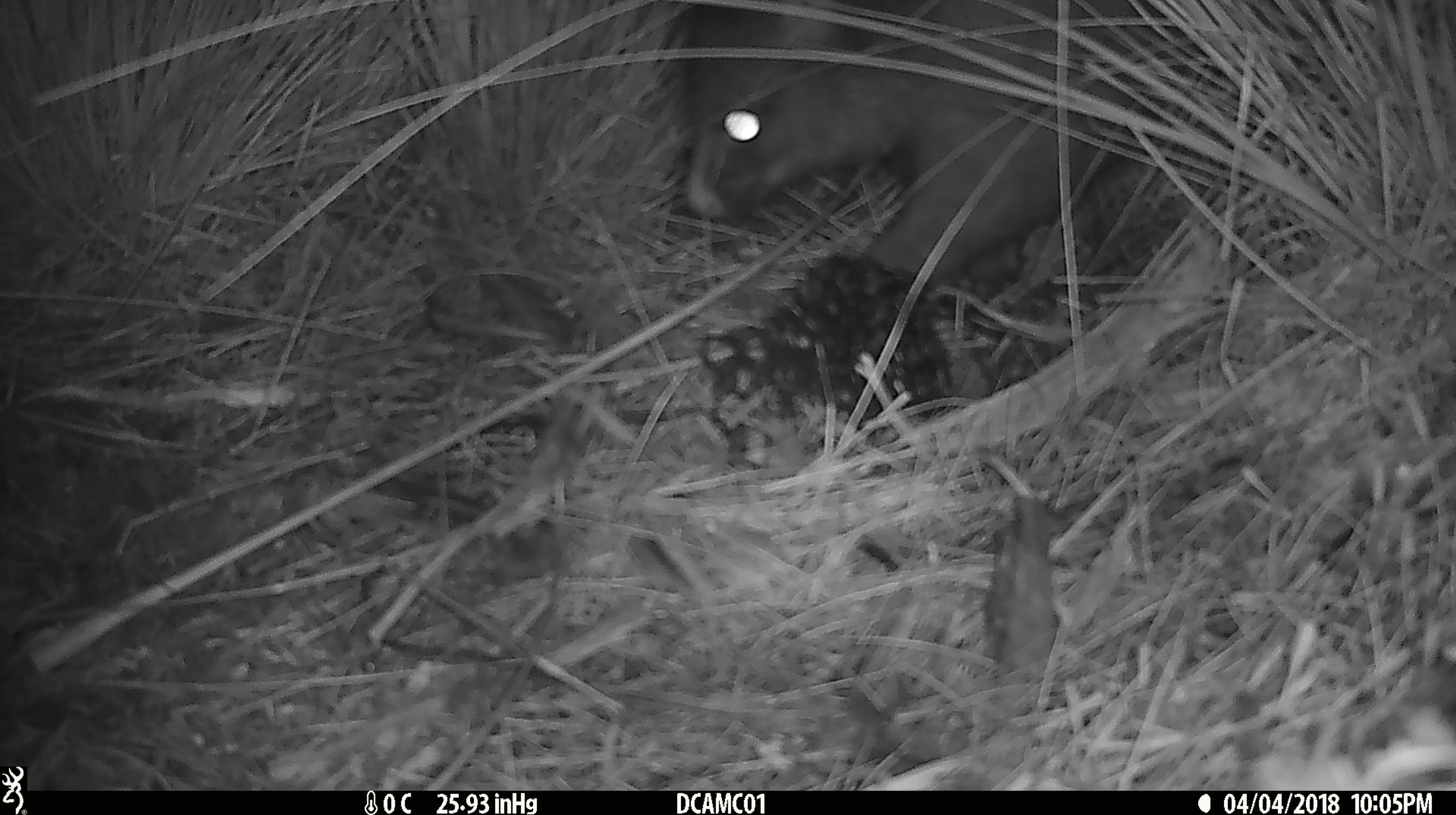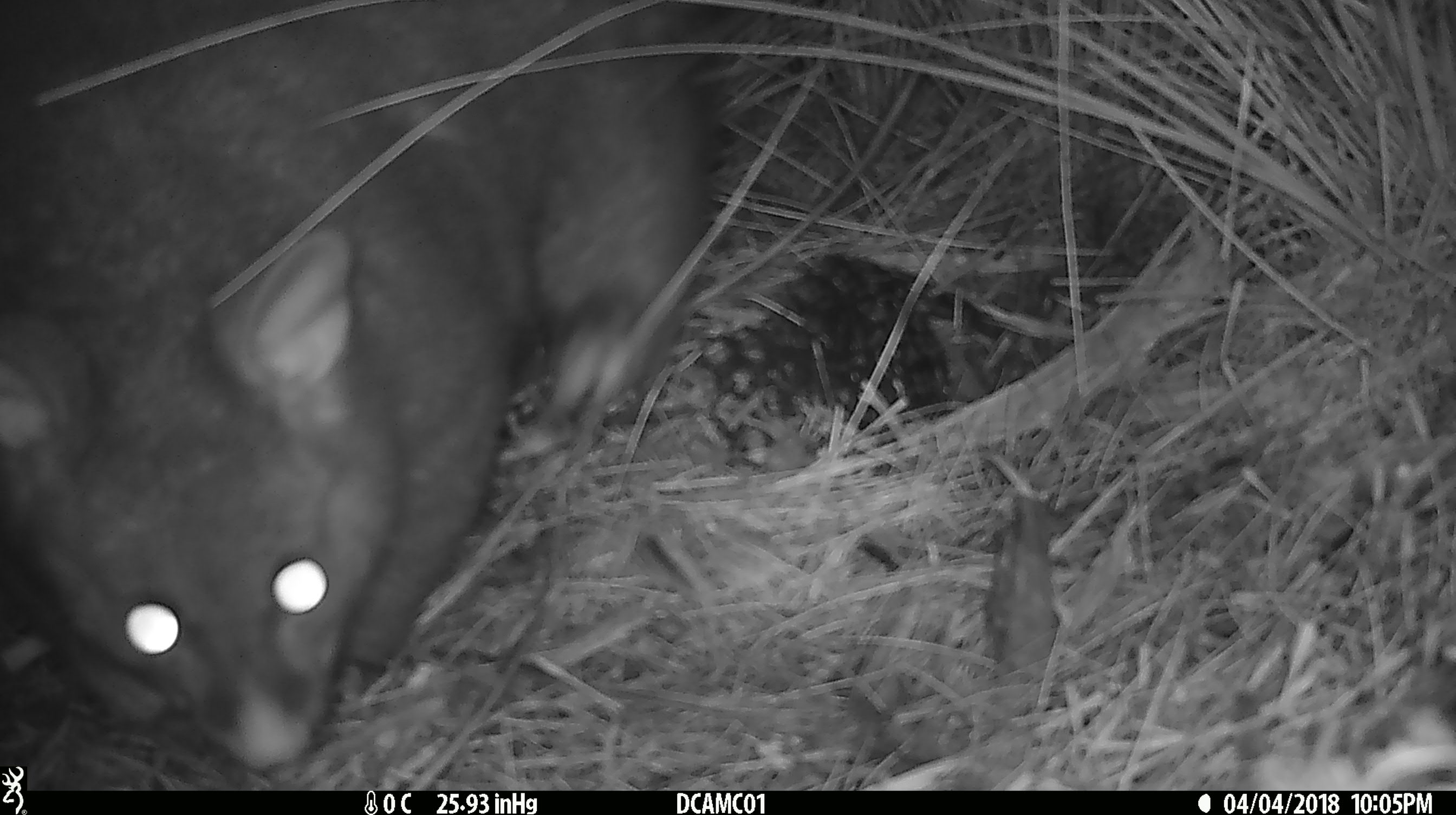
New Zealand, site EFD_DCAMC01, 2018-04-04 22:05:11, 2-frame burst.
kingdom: Animalia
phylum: Chordata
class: Mammalia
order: Diprotodontia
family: Phalangeridae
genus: Trichosurus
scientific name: Trichosurus vulpecula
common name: common brushtail possum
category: possum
Possum (common brushtail possum) (Trichosurus vulpecula).